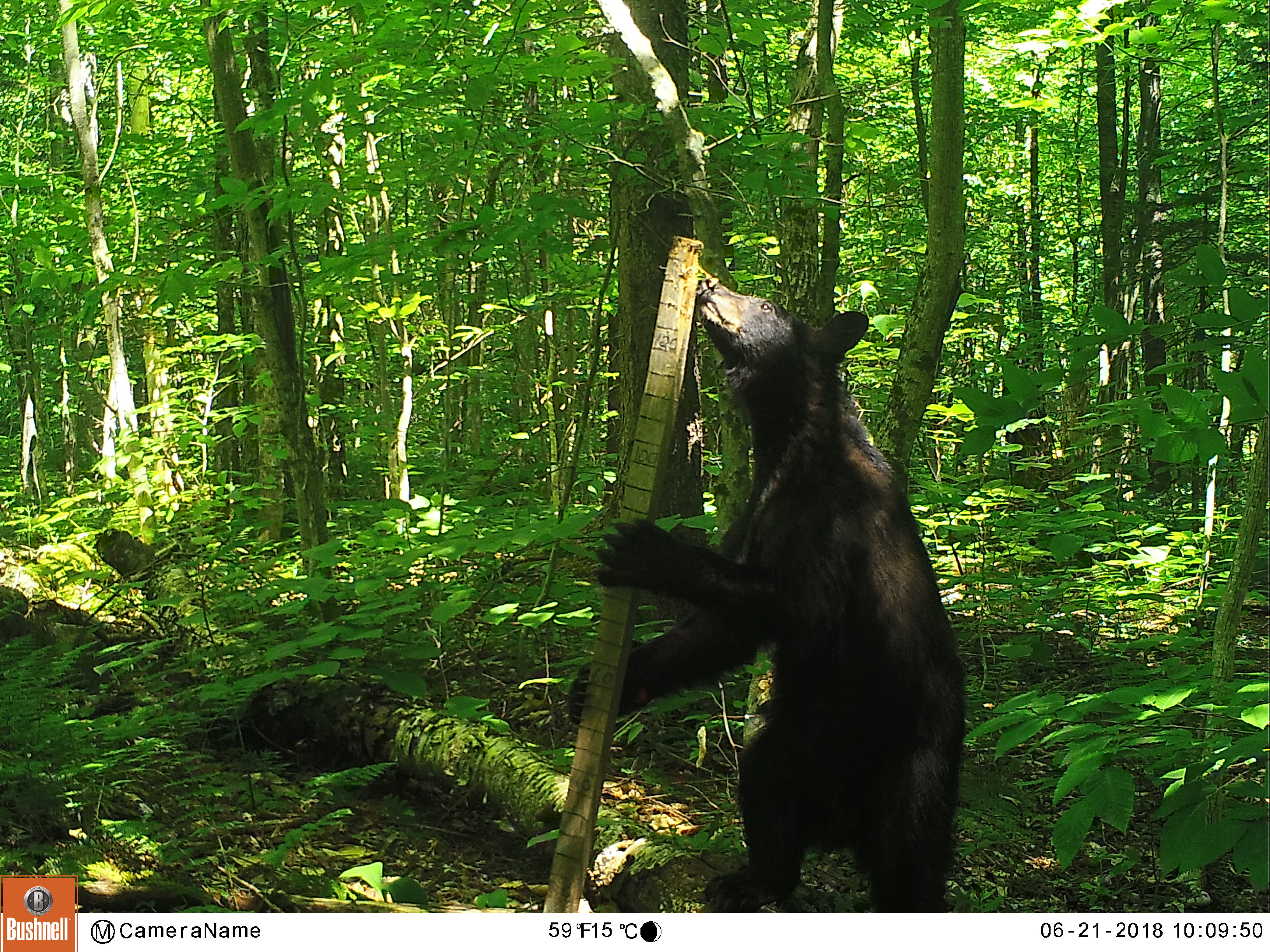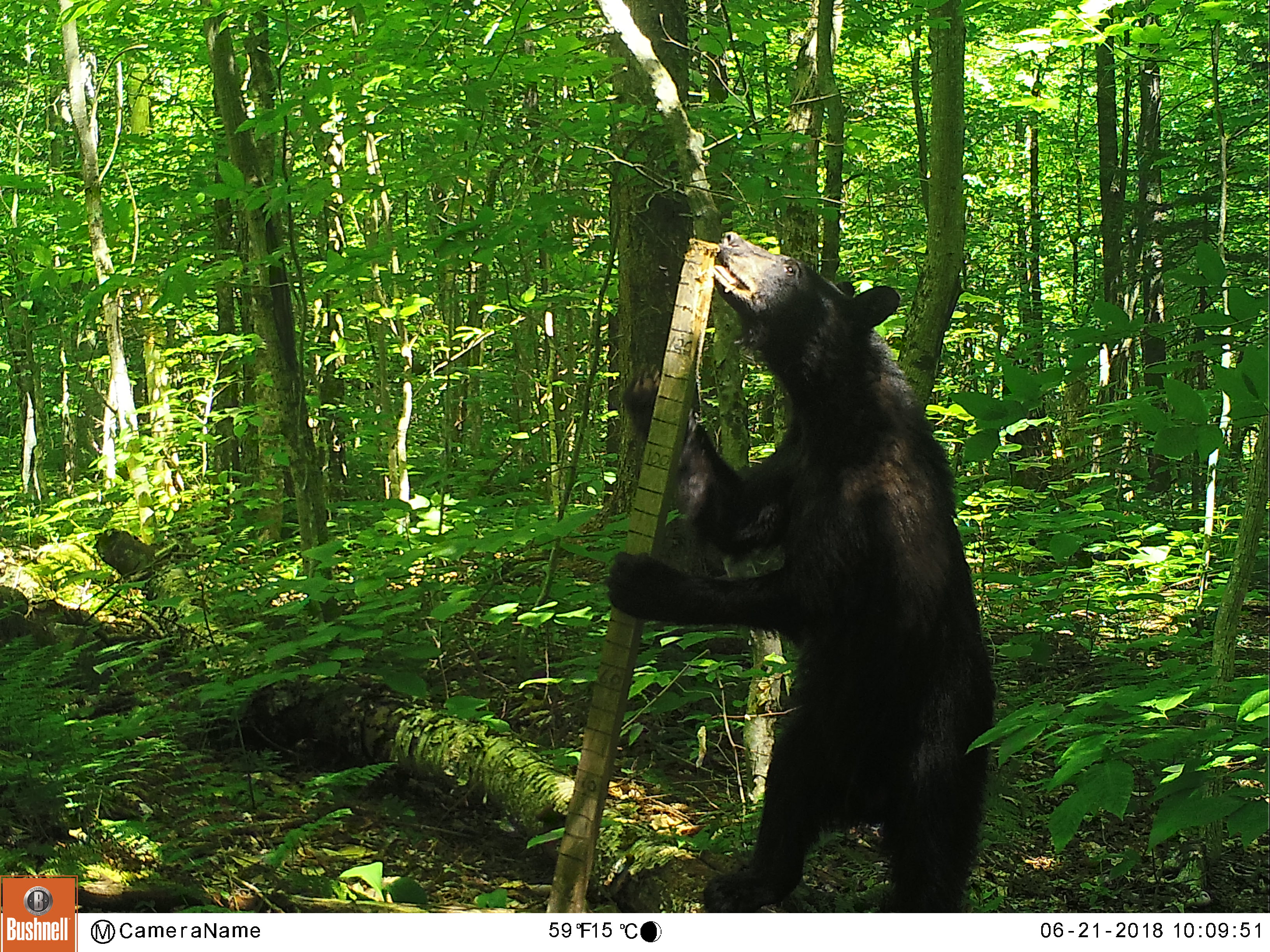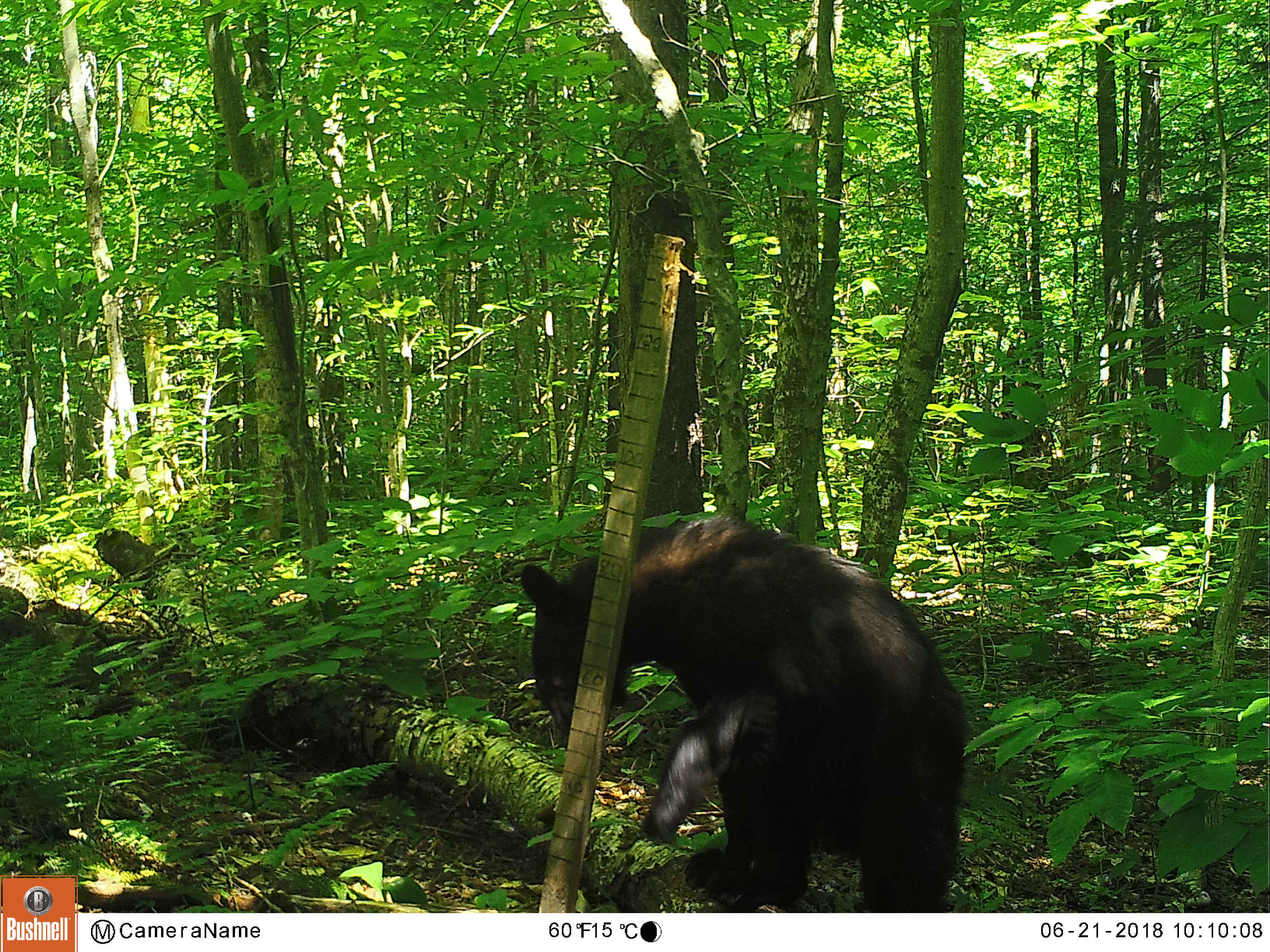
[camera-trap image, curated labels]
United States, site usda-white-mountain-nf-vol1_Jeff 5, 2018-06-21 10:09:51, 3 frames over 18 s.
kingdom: Animalia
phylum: Chordata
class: Mammalia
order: Carnivora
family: Ursidae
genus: Ursus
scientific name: Ursus americanus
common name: black bear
Black bear (Ursus americanus).